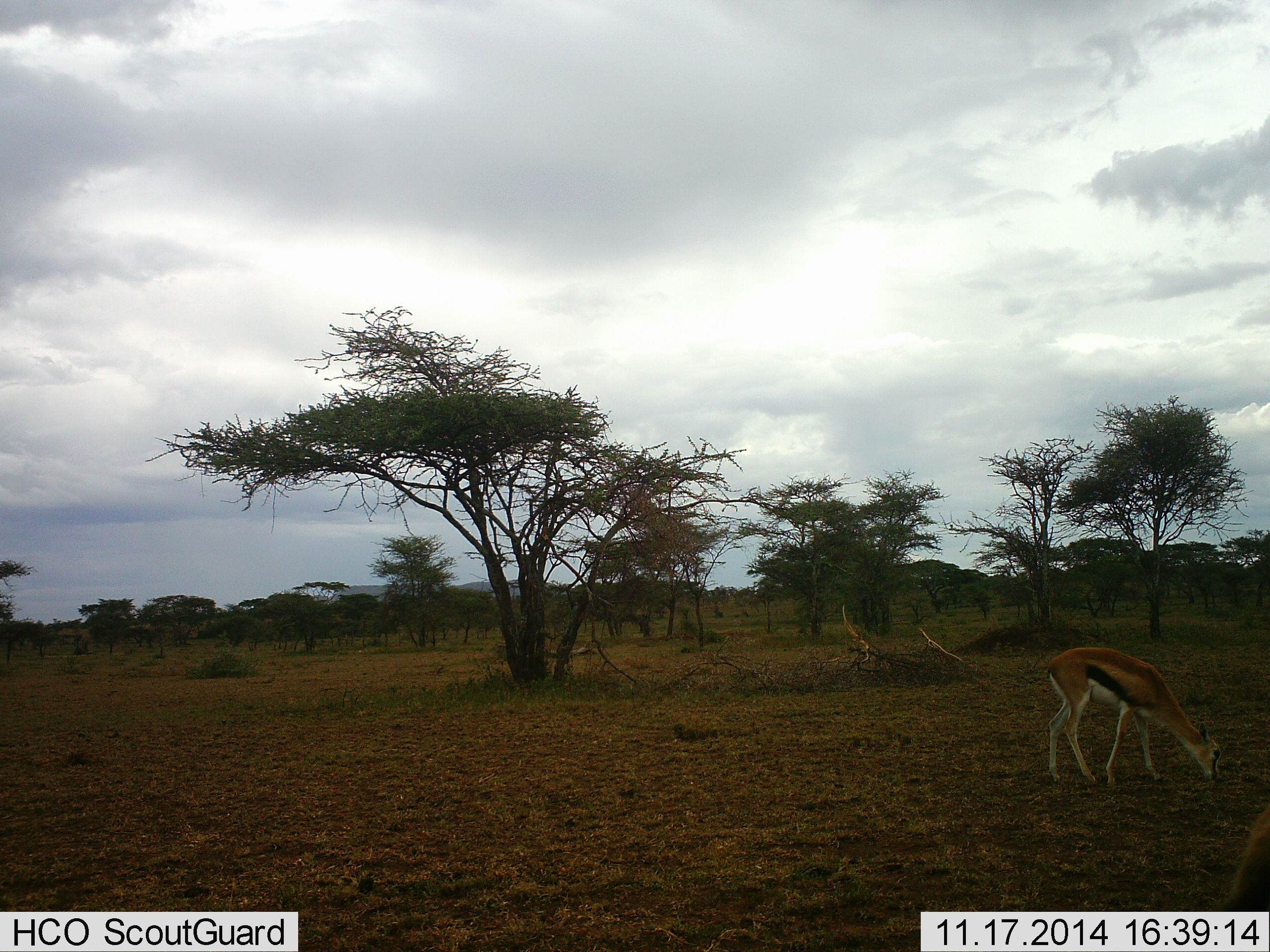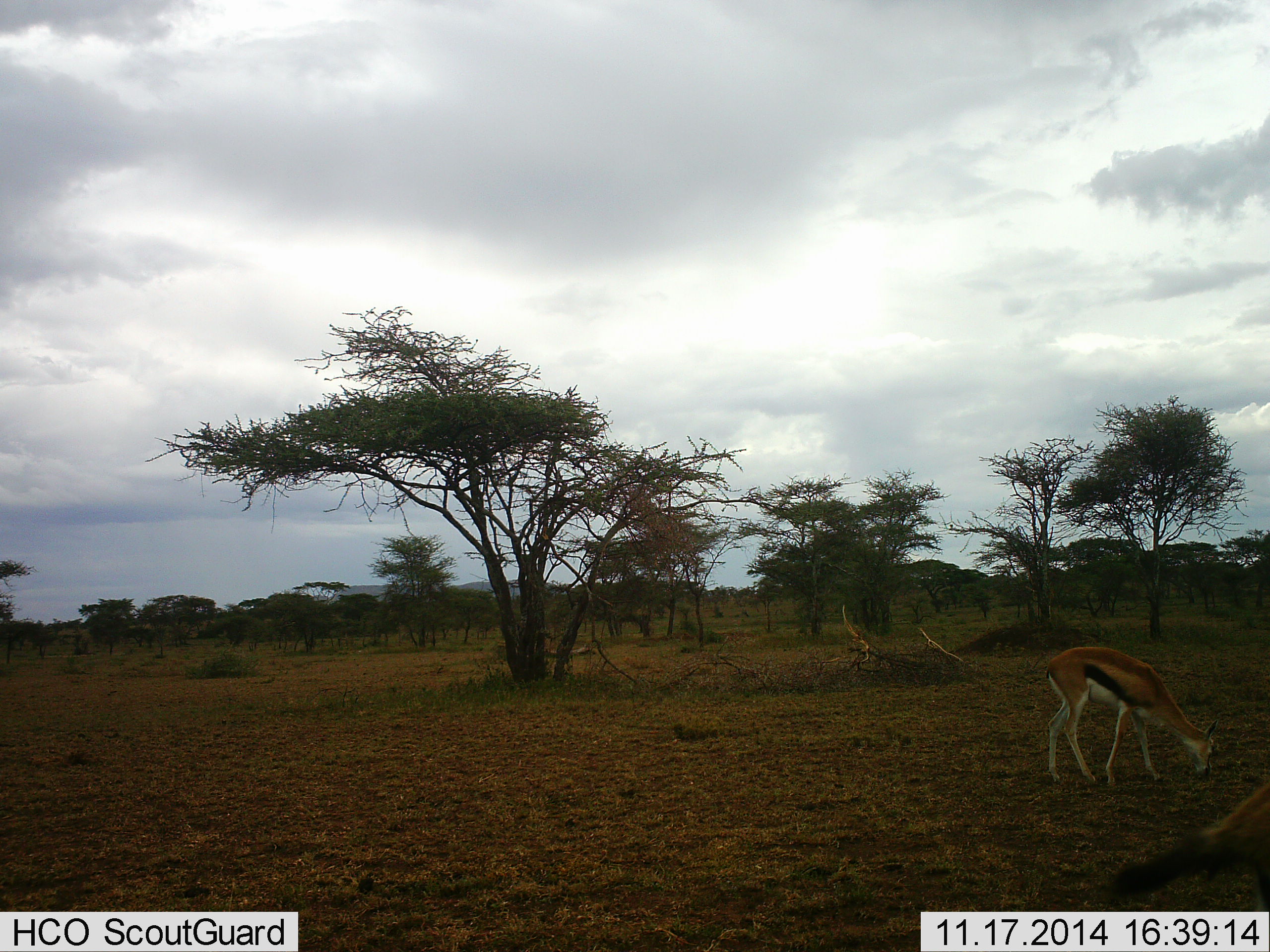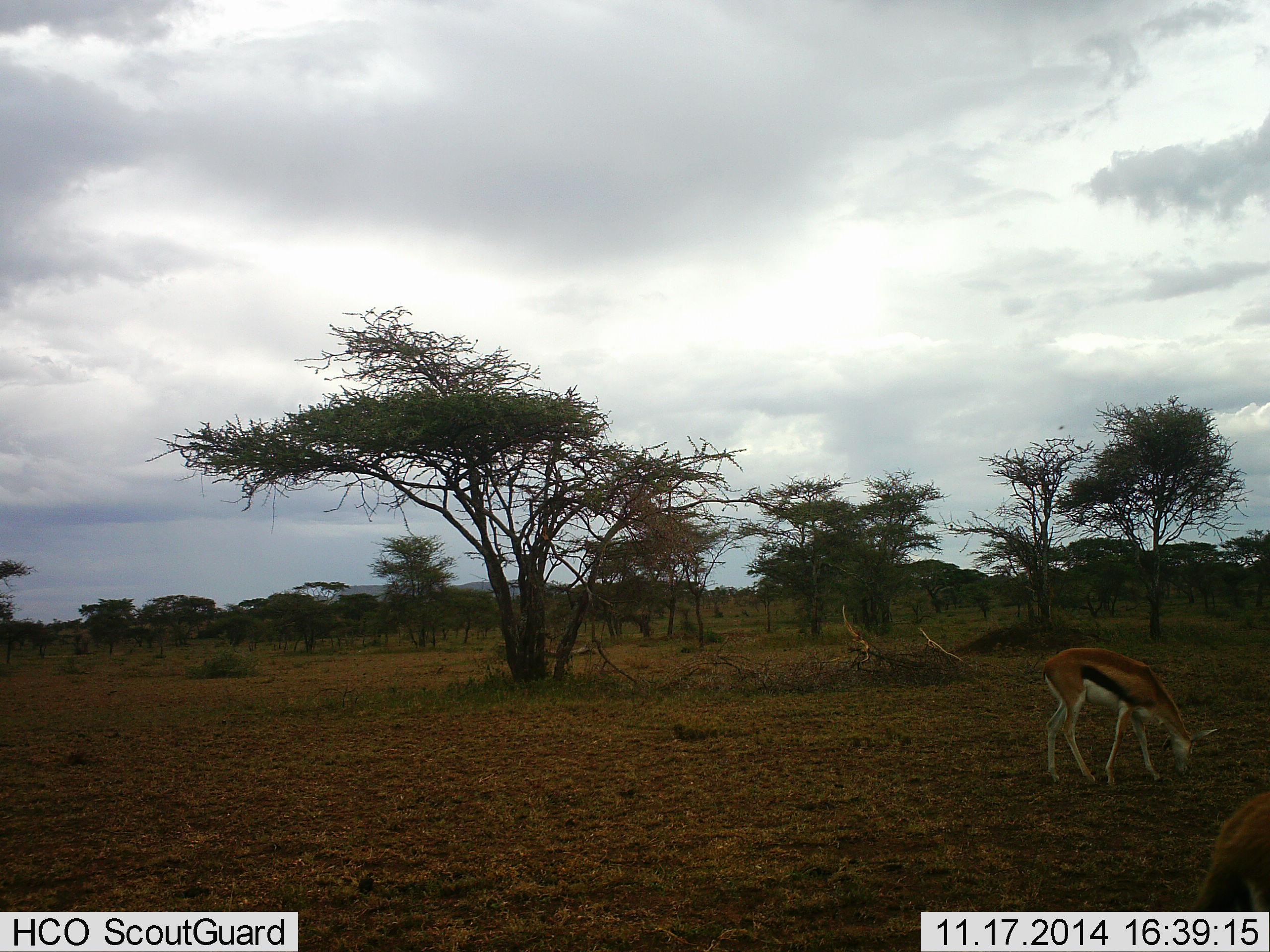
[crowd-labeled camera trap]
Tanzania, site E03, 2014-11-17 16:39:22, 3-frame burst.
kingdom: Animalia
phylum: Chordata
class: Mammalia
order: Artiodactyla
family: Bovidae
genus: Eudorcas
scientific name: Eudorcas thomsonii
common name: thomson's gazelle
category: gazellethomsons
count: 1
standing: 40%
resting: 0%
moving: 0%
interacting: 0%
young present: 0%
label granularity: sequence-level